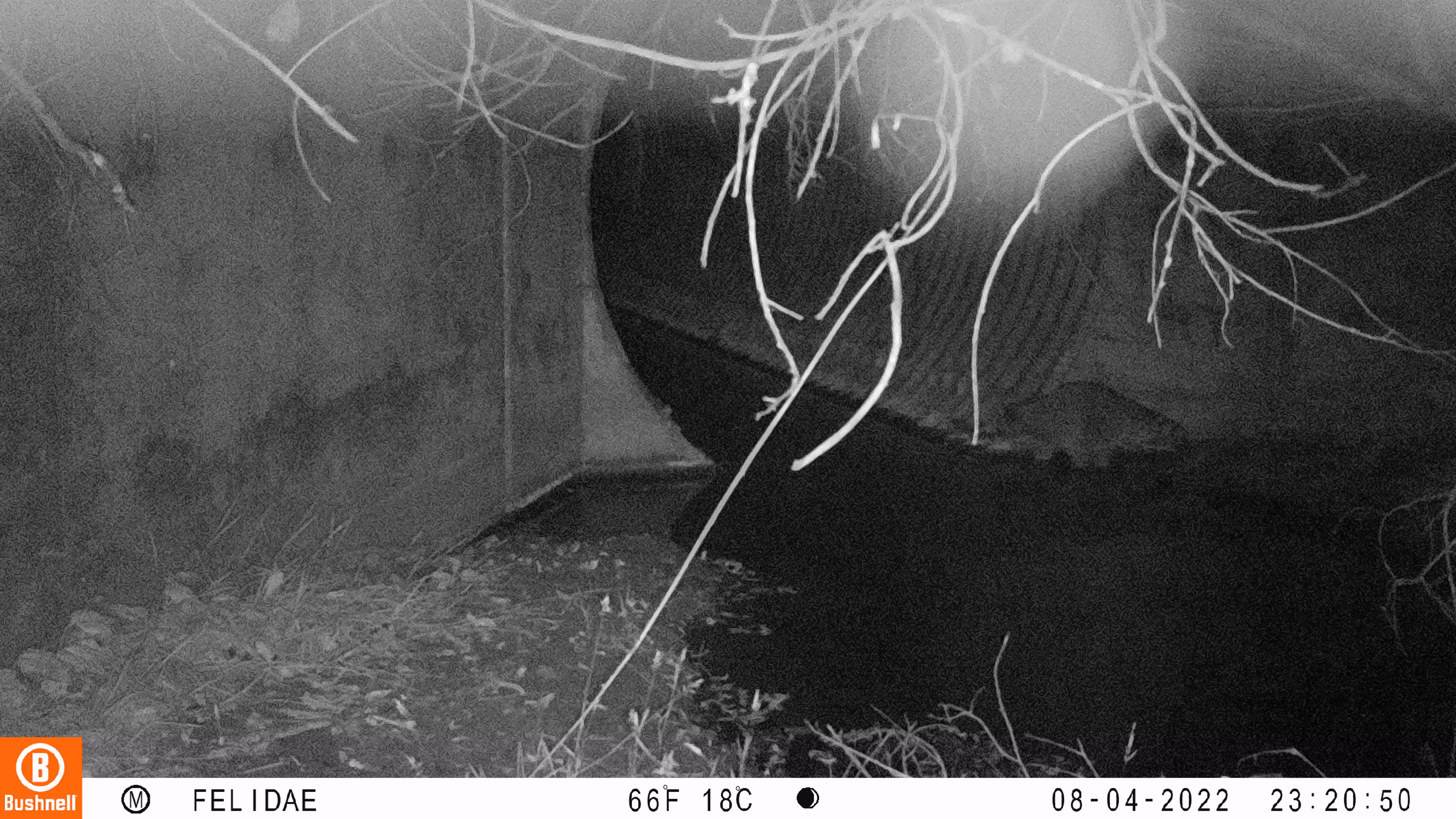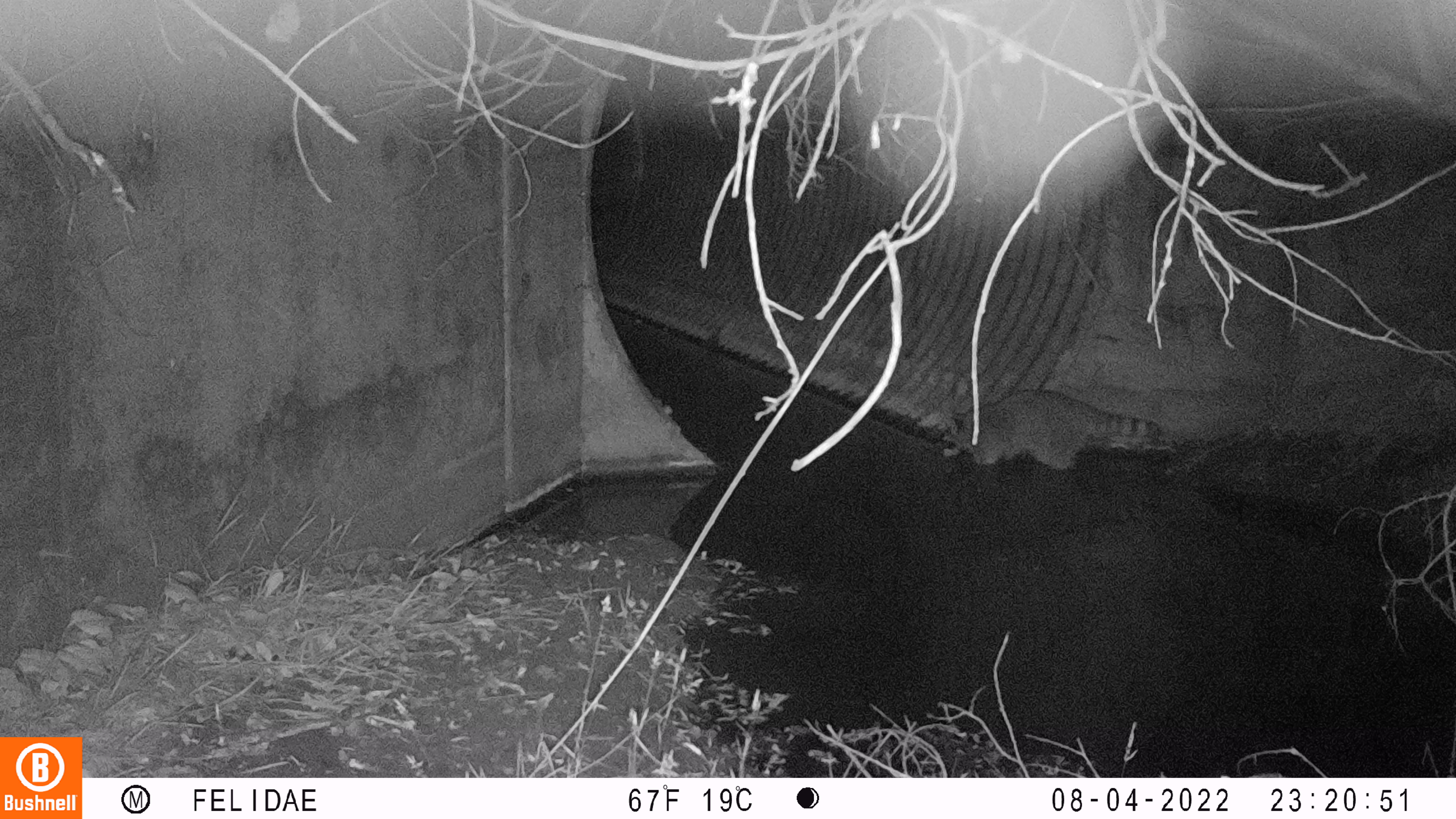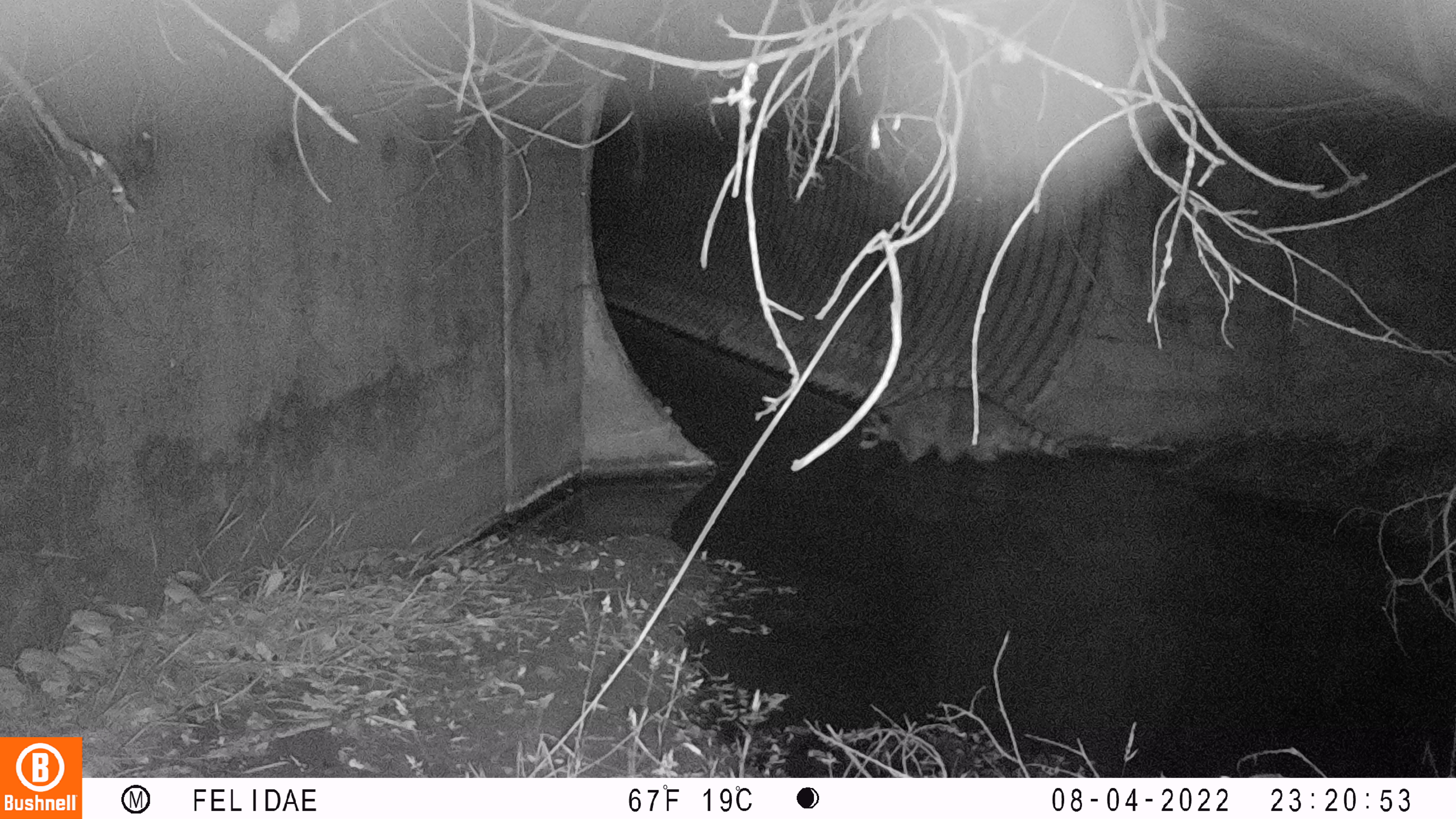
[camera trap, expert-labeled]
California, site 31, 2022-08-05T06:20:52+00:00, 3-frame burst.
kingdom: Animalia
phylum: Chordata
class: Mammalia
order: Carnivora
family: Procyonidae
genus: Procyon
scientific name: Procyon lotor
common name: raccoon